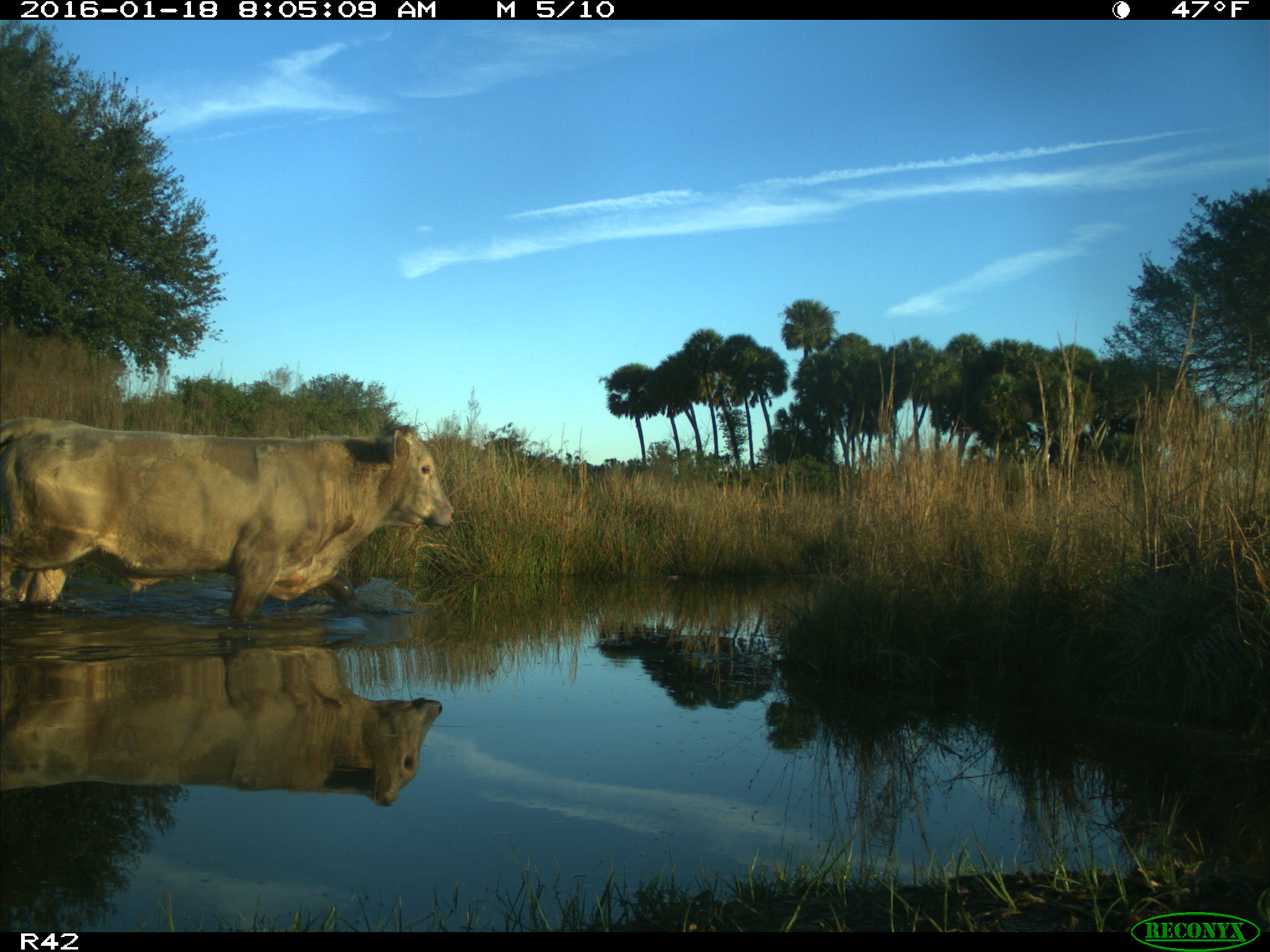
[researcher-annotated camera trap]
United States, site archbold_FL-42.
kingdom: Animalia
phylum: Chordata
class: Mammalia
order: Artiodactyla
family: Bovidae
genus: Bos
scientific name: Bos taurus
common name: domestic cow